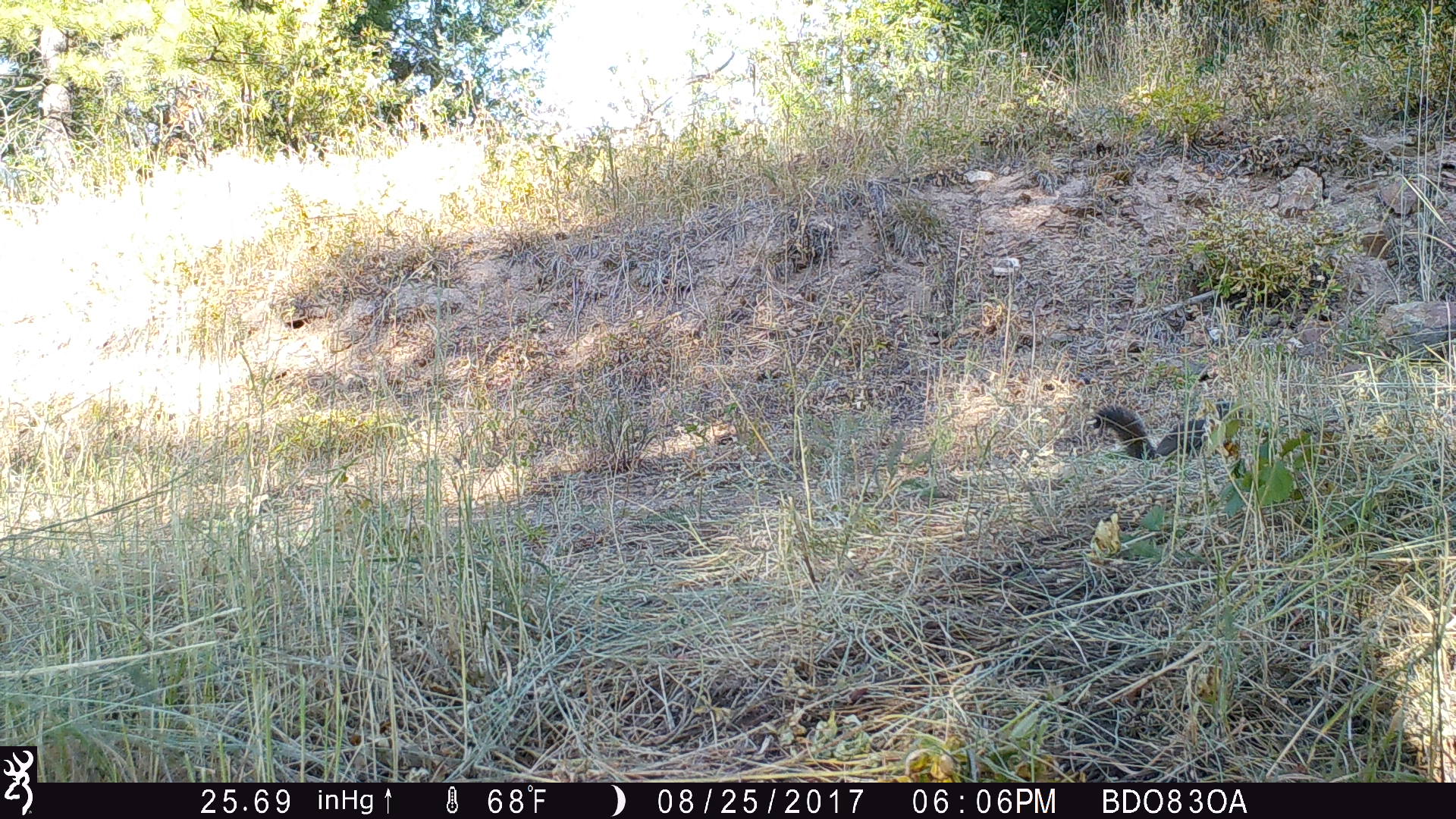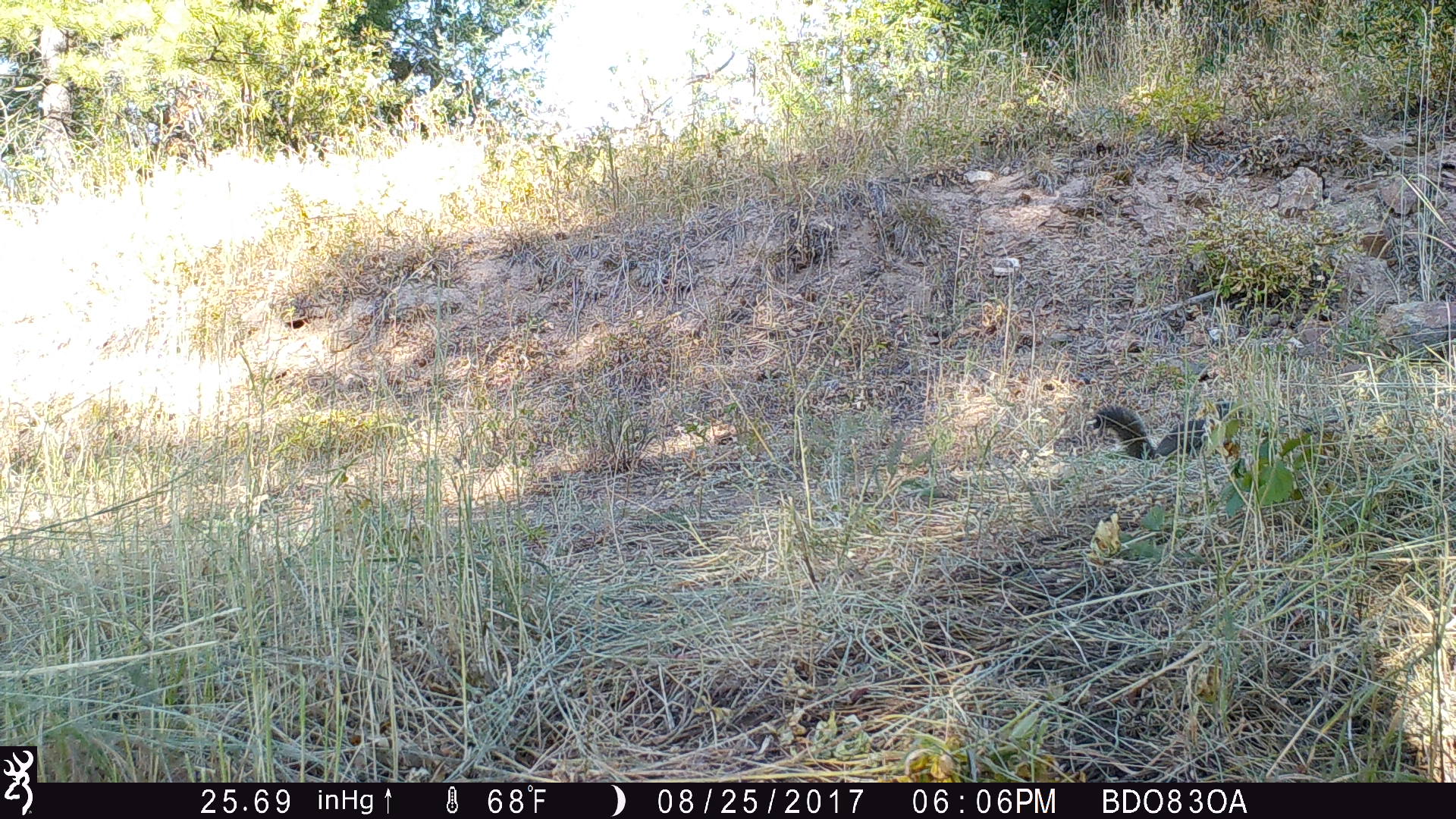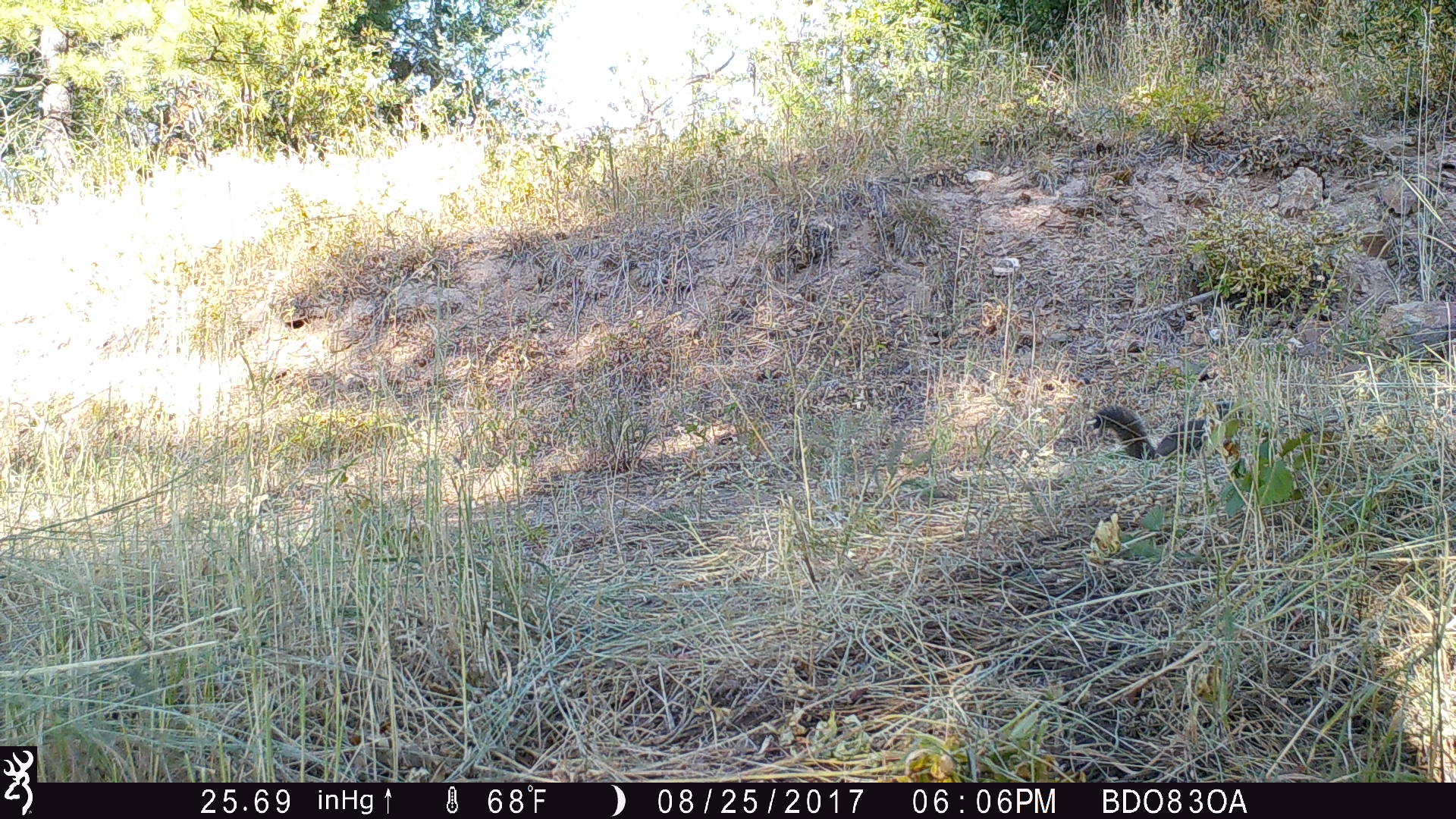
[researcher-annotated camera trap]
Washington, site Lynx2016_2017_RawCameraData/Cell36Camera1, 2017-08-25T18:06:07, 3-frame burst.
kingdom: Animalia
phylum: Chordata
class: Mammalia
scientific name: Mammalia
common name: small mammal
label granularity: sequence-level